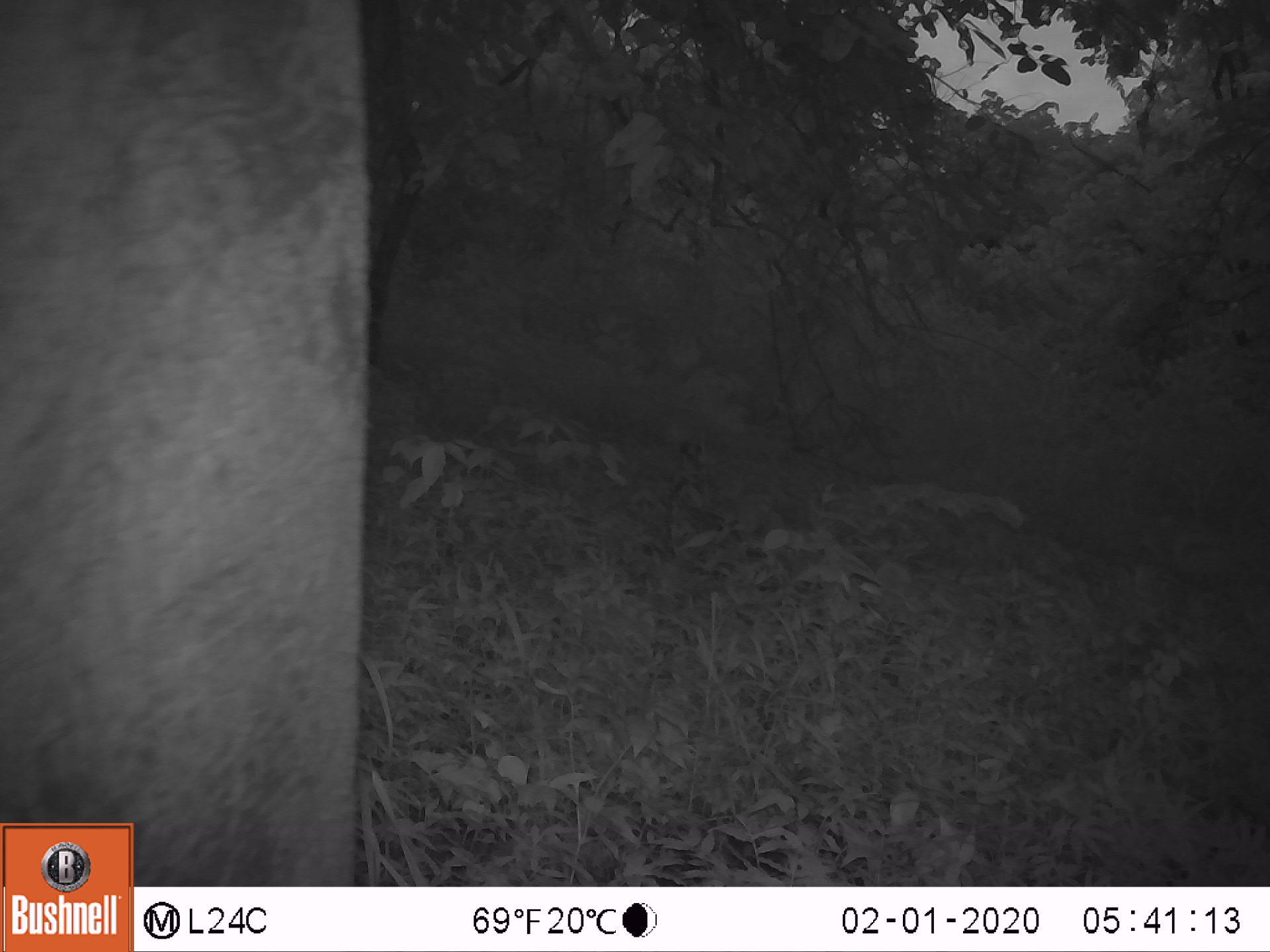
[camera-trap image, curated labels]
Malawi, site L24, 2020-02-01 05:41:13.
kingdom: Animalia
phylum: Chordata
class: Mammalia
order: Proboscidea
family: Elephantidae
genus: Loxodonta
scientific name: Loxodonta africana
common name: african savanna elephant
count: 1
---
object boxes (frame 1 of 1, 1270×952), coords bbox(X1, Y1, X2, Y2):
african savanna elephant: bbox(6, 2, 372, 813)